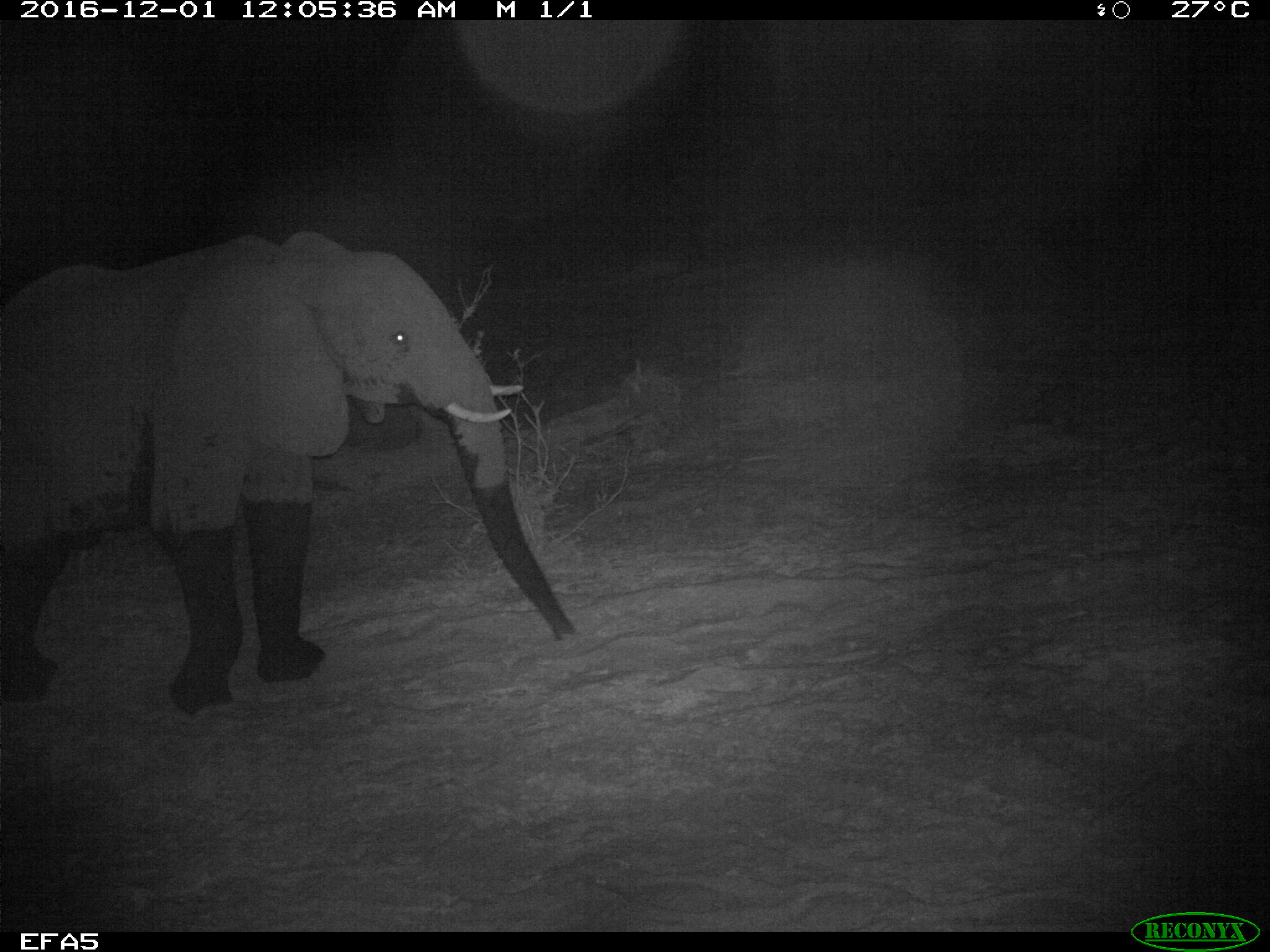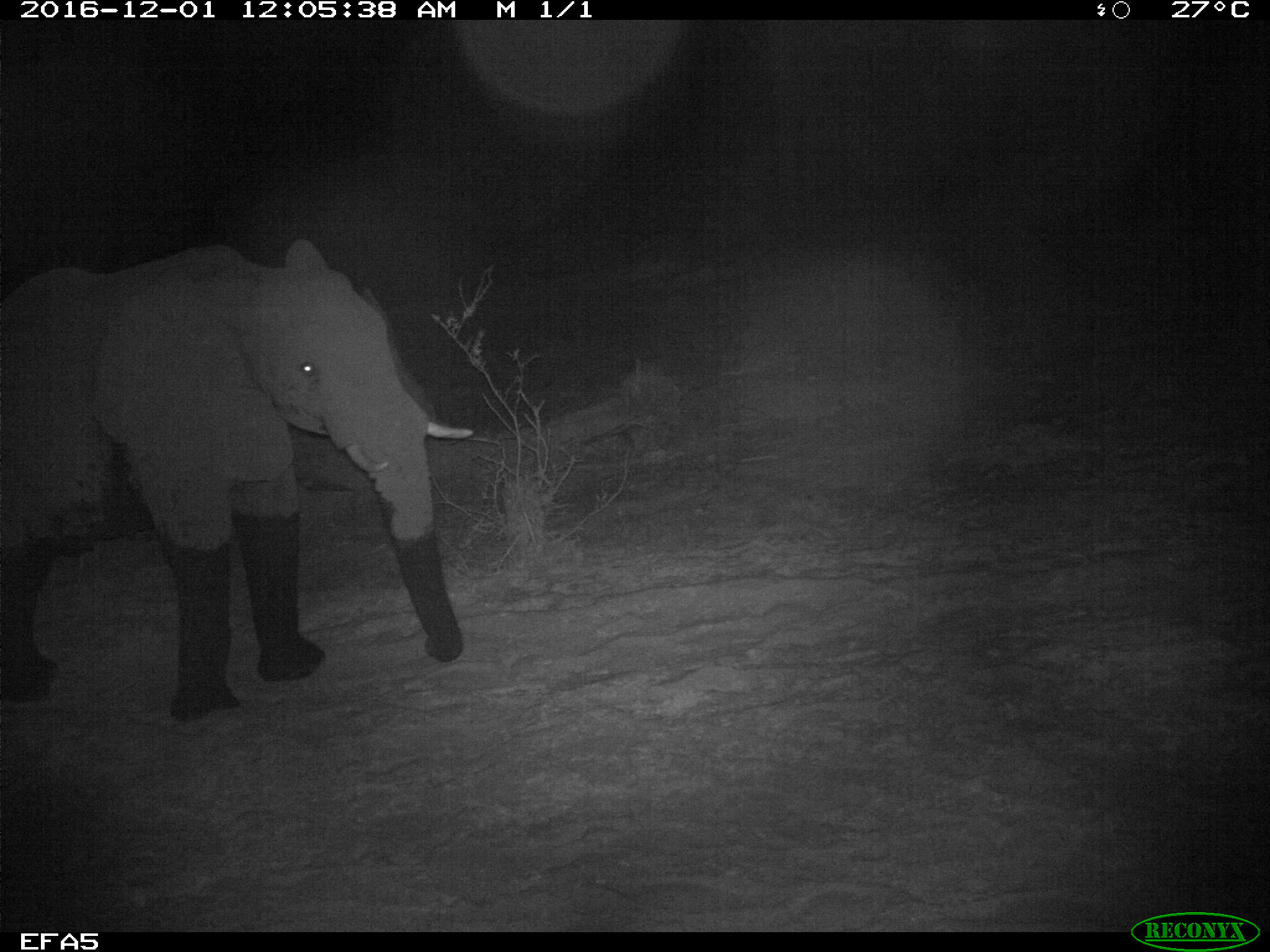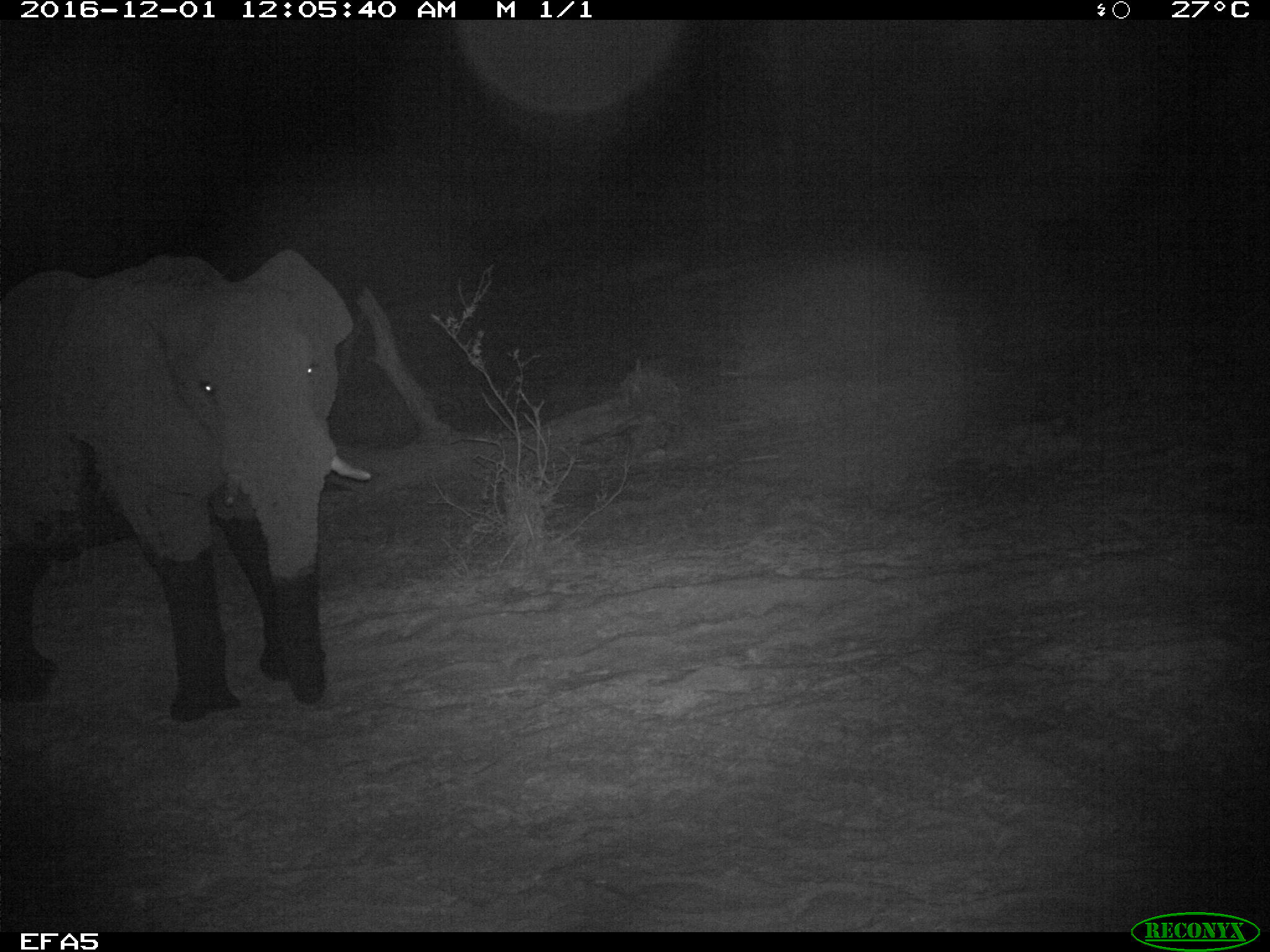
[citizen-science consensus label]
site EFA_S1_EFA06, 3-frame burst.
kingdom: Animalia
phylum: Chordata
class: Mammalia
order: Proboscidea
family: Elephantidae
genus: Loxodonta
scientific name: Loxodonta africana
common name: african bush elephant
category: elephant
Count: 1.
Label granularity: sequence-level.